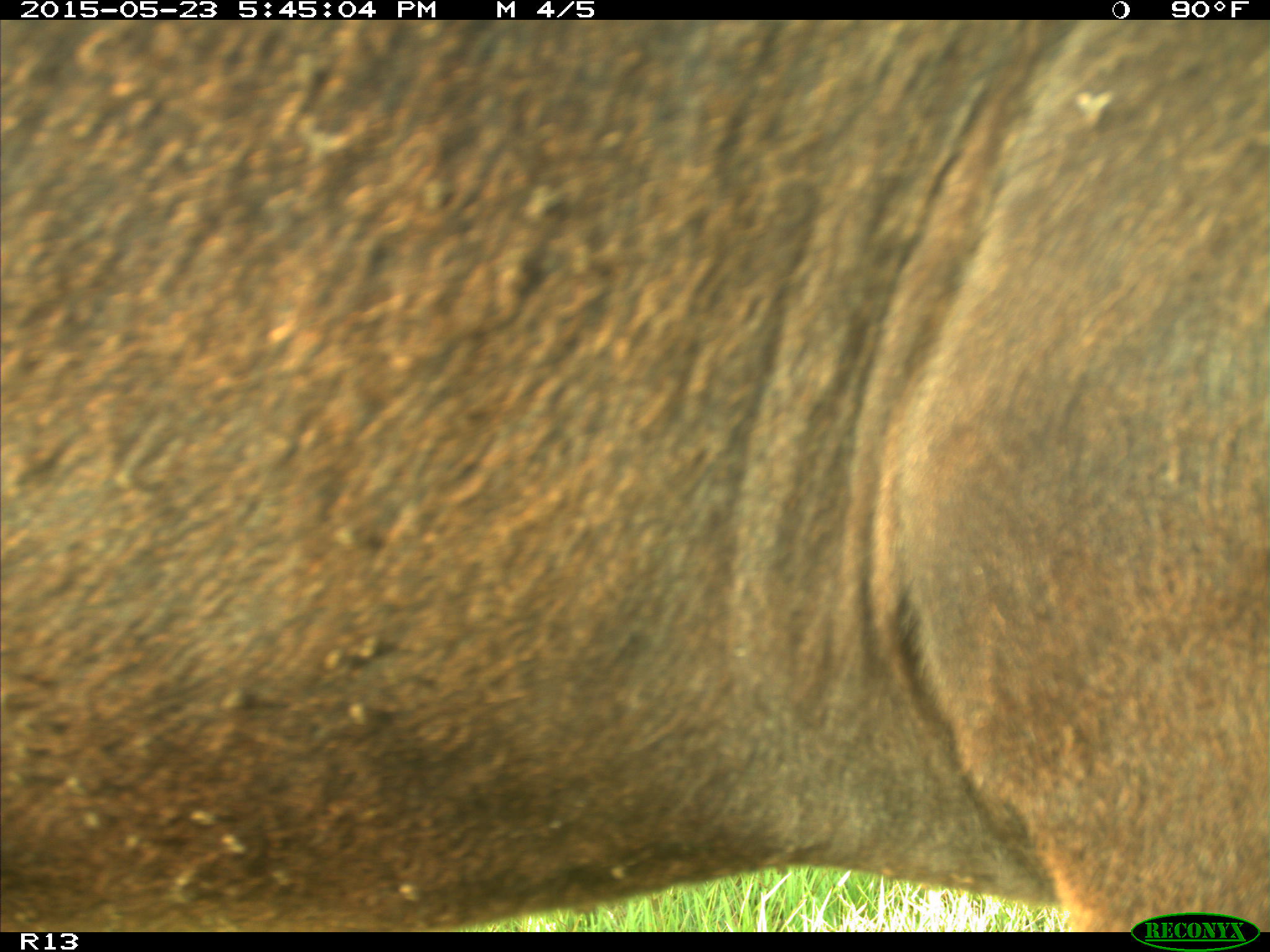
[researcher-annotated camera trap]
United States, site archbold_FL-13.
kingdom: Animalia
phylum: Chordata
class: Mammalia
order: Artiodactyla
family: Bovidae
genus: Bos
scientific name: Bos taurus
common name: domestic cow